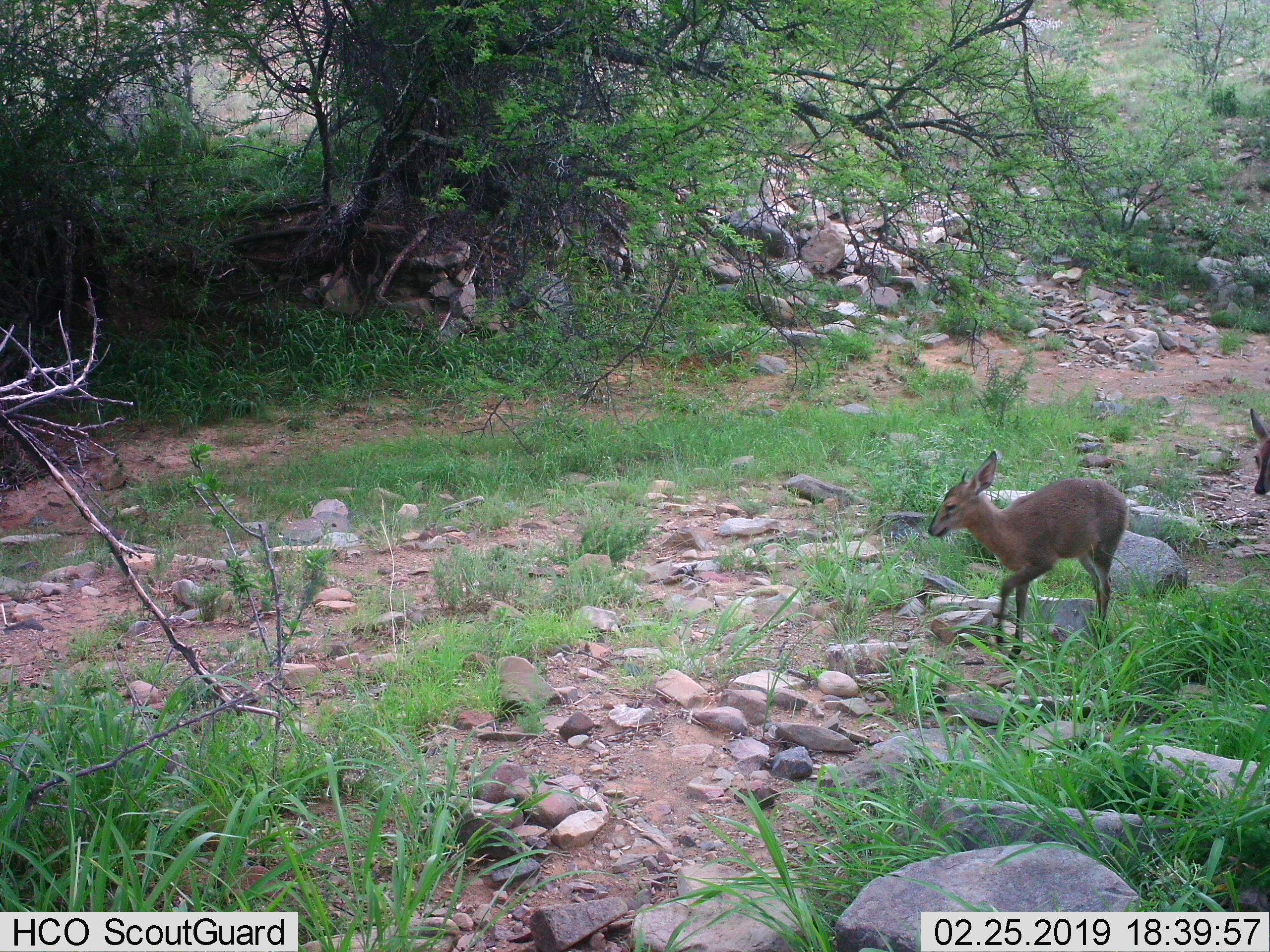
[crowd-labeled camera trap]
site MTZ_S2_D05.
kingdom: Animalia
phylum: Chordata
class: Mammalia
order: Artiodactyla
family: Bovidae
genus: Sylvicapra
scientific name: Sylvicapra grimmia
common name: common duiker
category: duikercommongrey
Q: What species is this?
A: Duikercommongrey (common duiker) (Sylvicapra grimmia).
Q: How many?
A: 2.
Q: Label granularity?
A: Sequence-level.